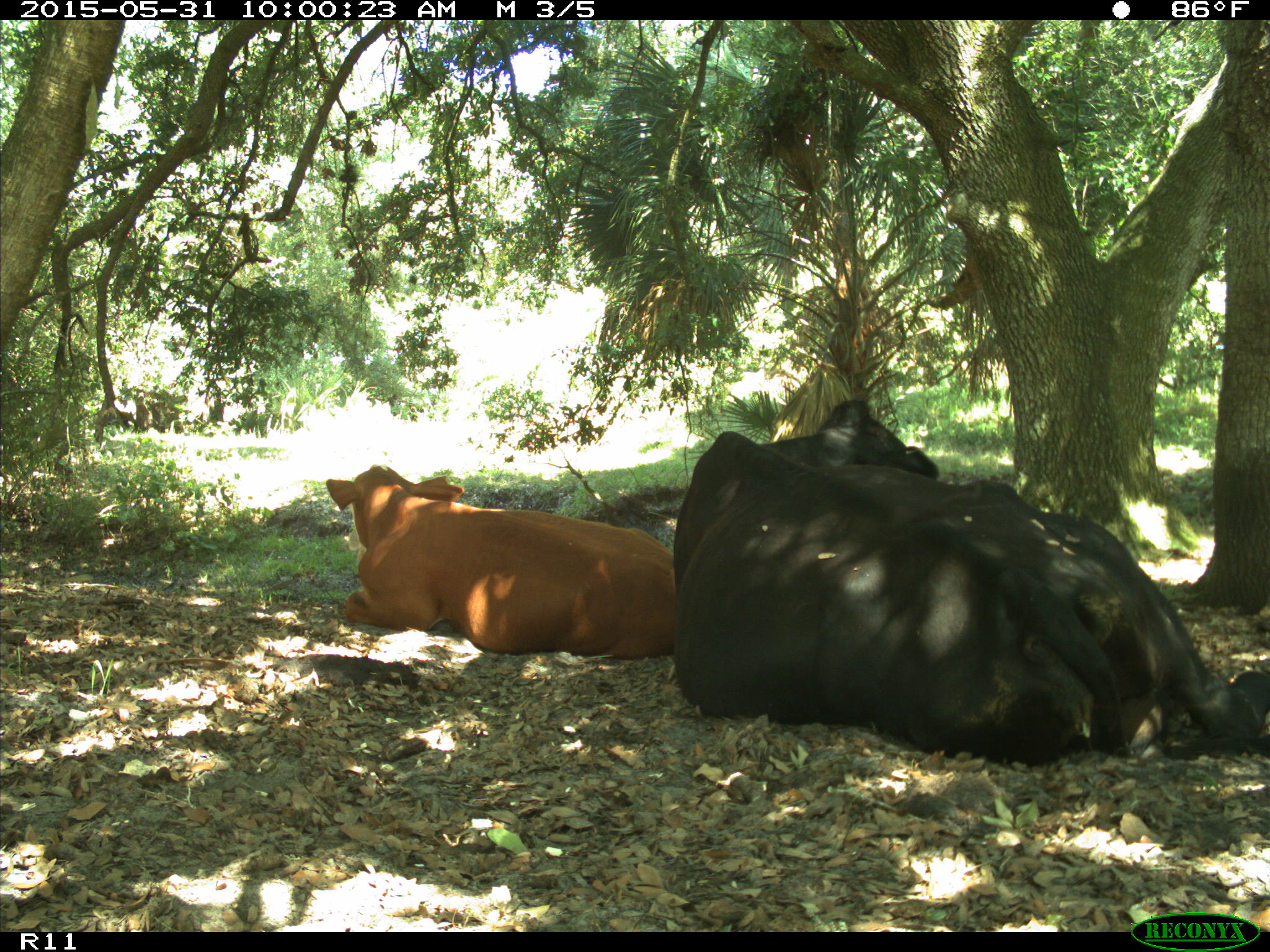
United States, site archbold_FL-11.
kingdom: Animalia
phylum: Chordata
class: Mammalia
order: Artiodactyla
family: Bovidae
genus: Bos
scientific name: Bos taurus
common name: domestic cow